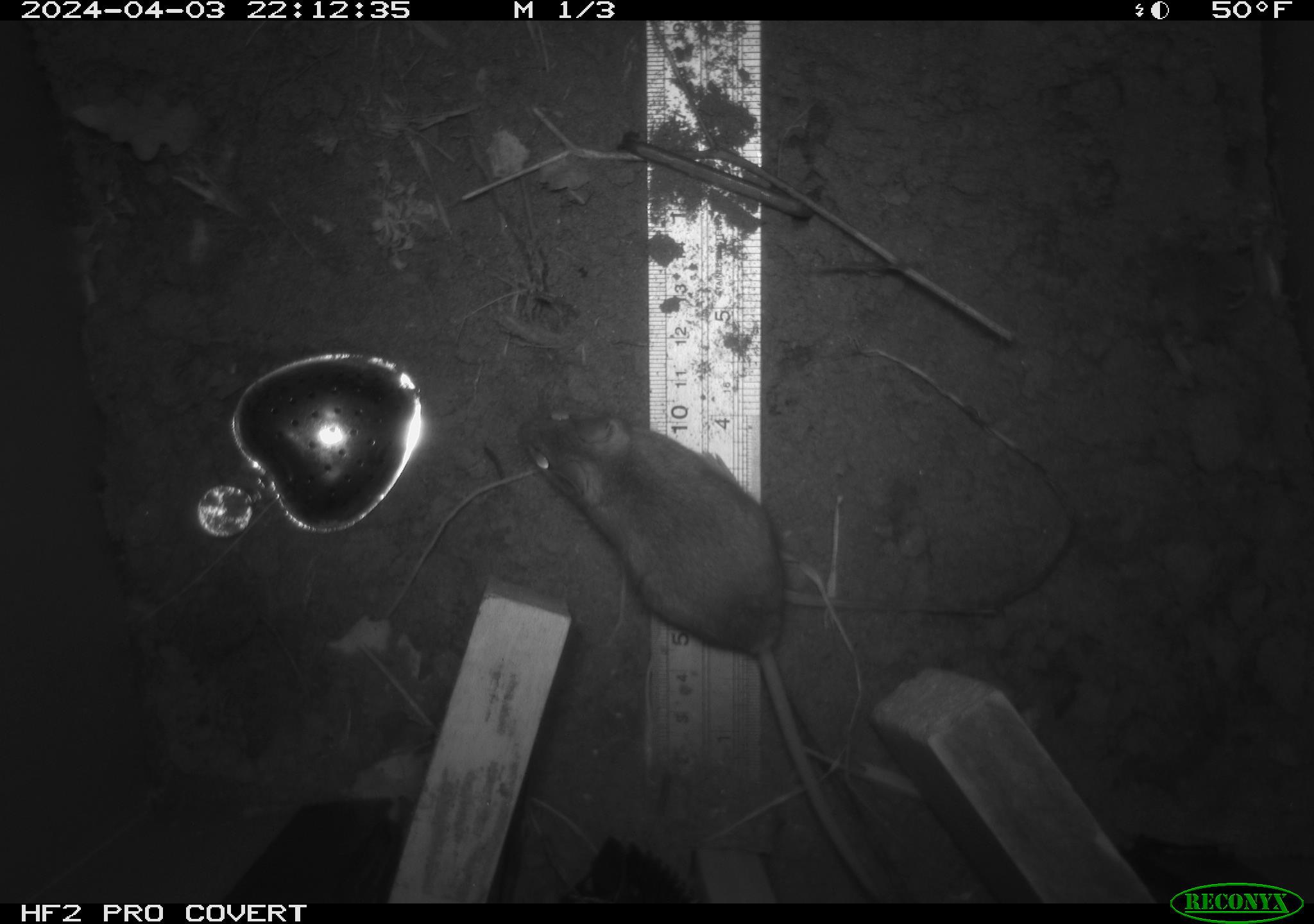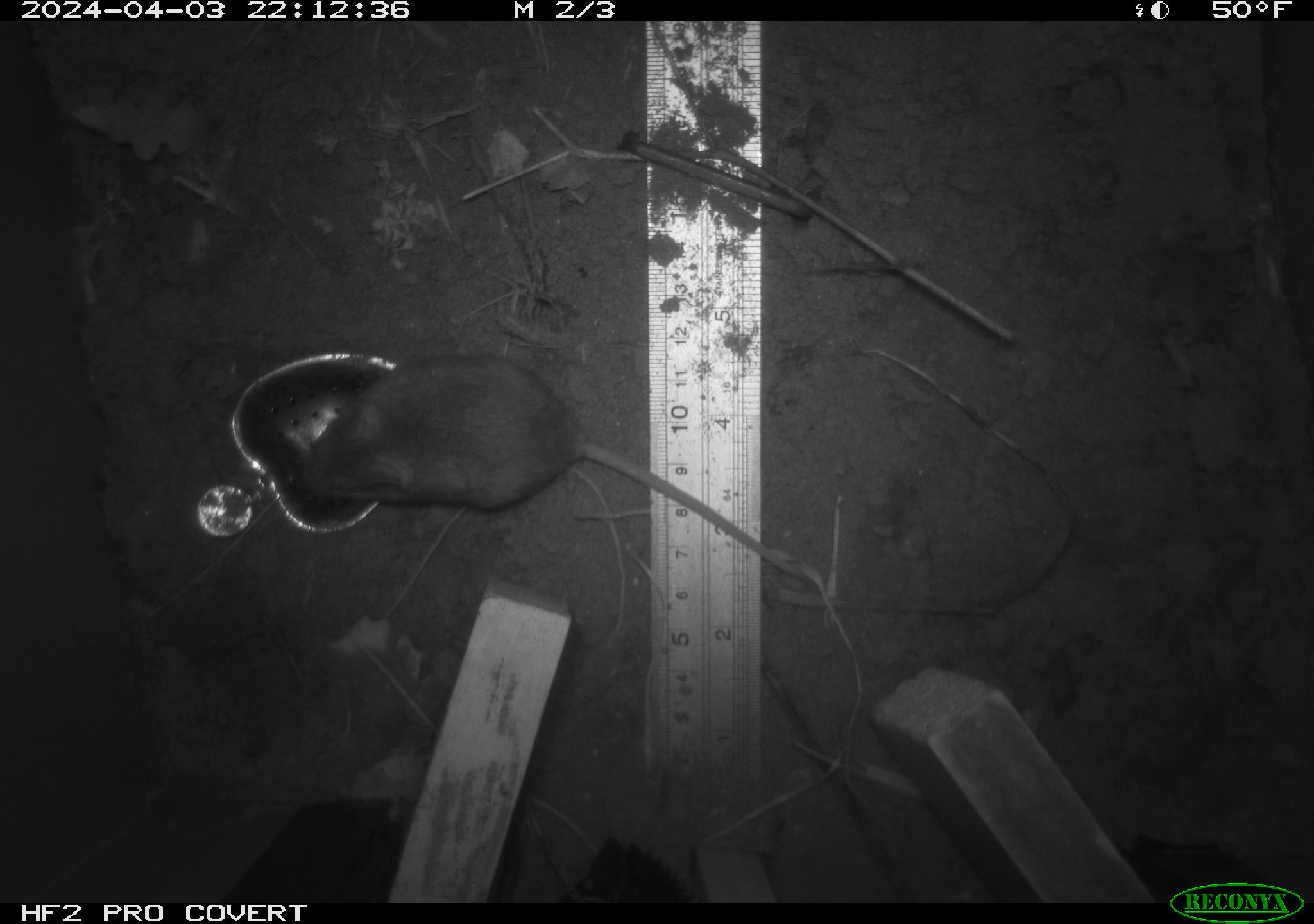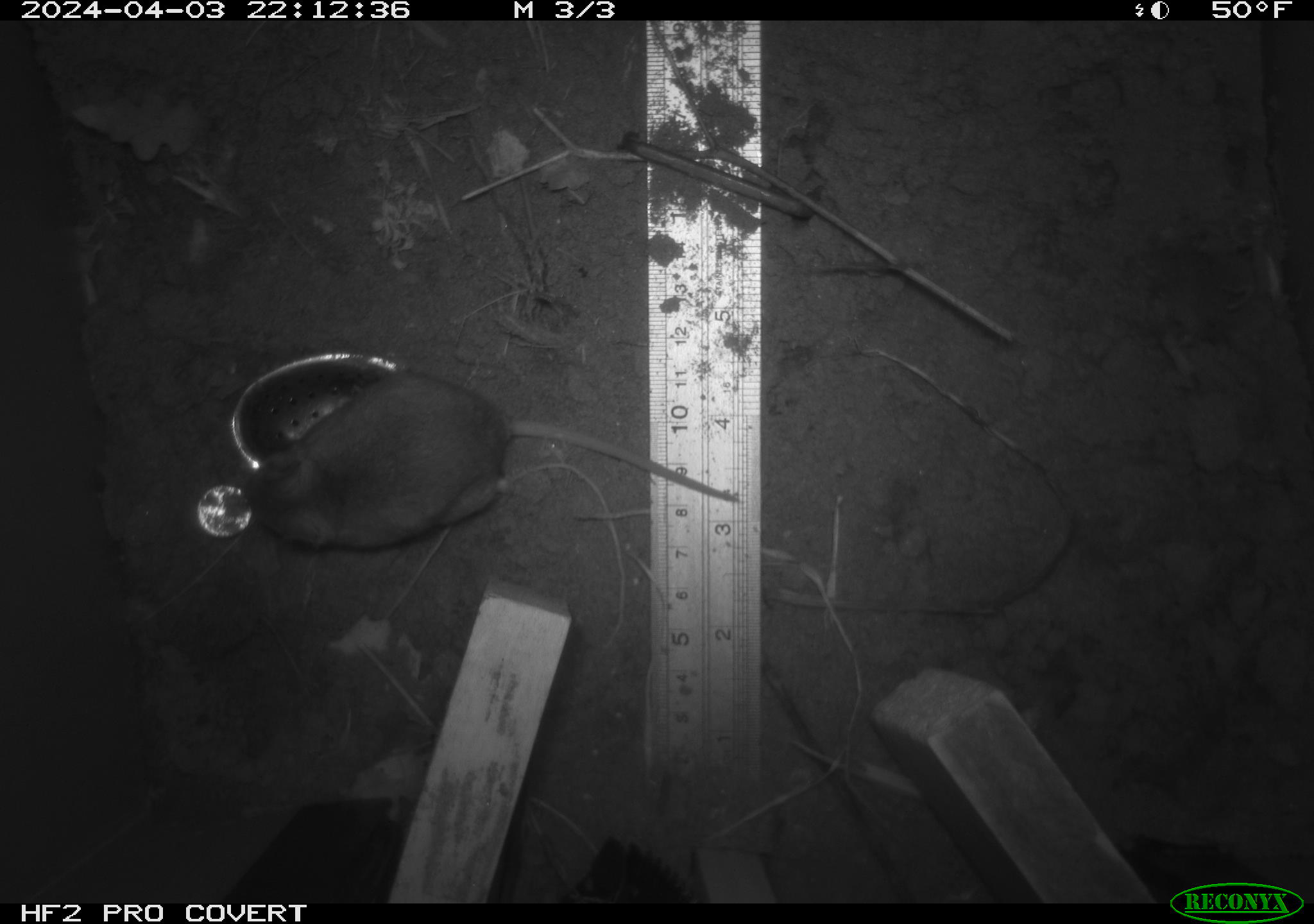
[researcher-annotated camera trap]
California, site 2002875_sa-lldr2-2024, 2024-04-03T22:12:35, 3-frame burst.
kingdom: Animalia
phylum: Chordata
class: Mammalia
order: Rodentia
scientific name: Rodentia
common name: mouse species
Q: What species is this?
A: Mouse species (Rodentia).